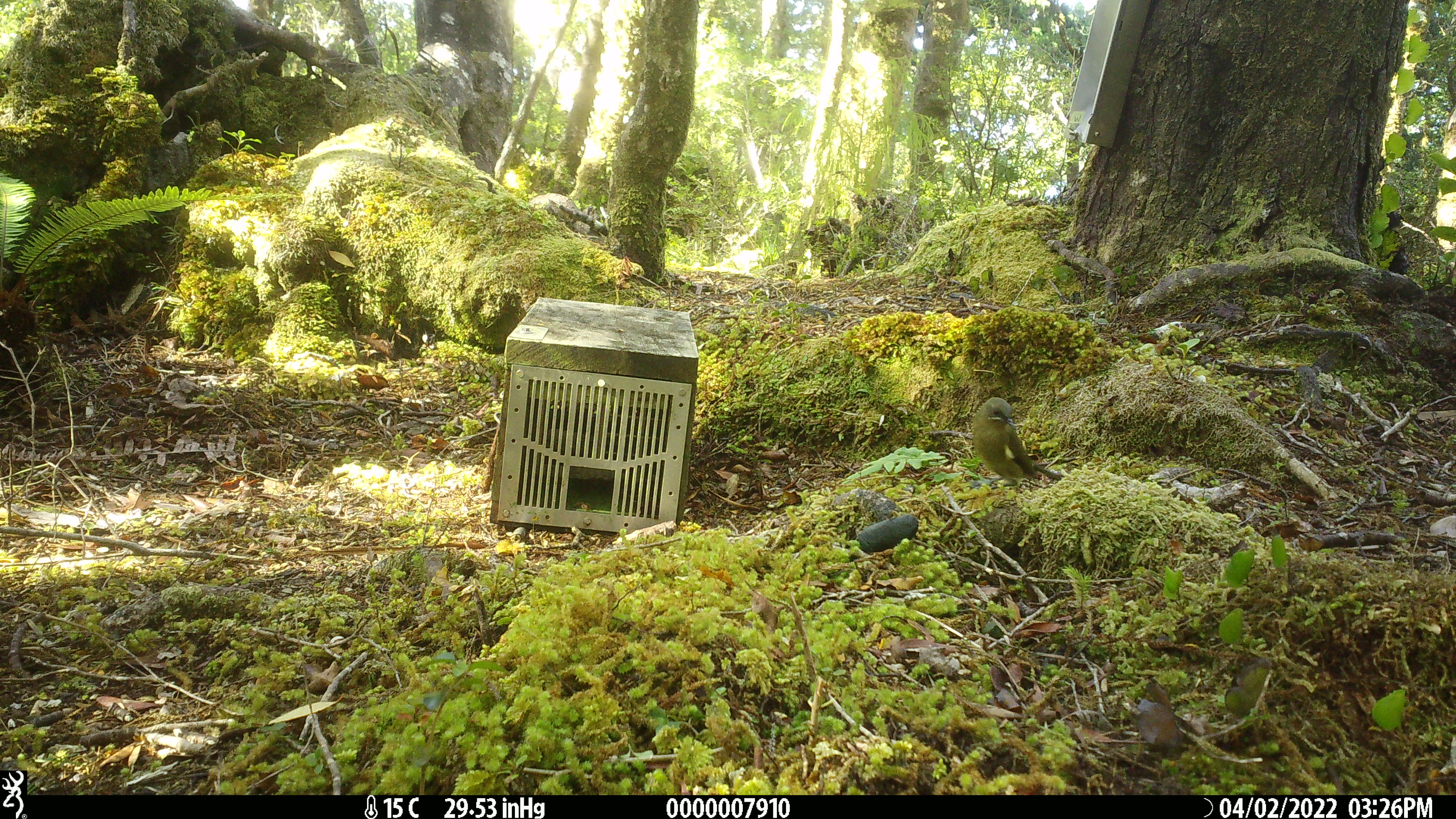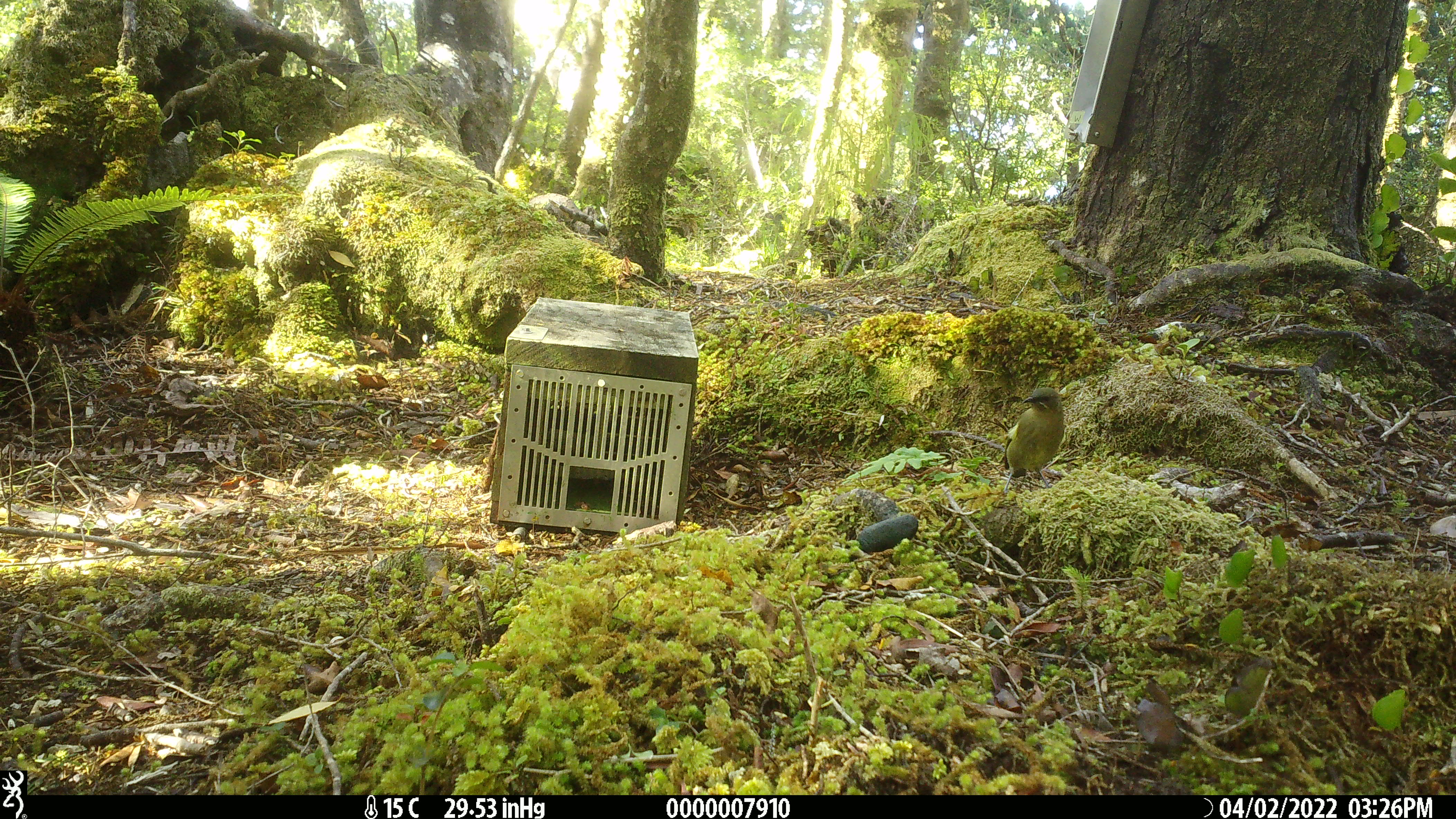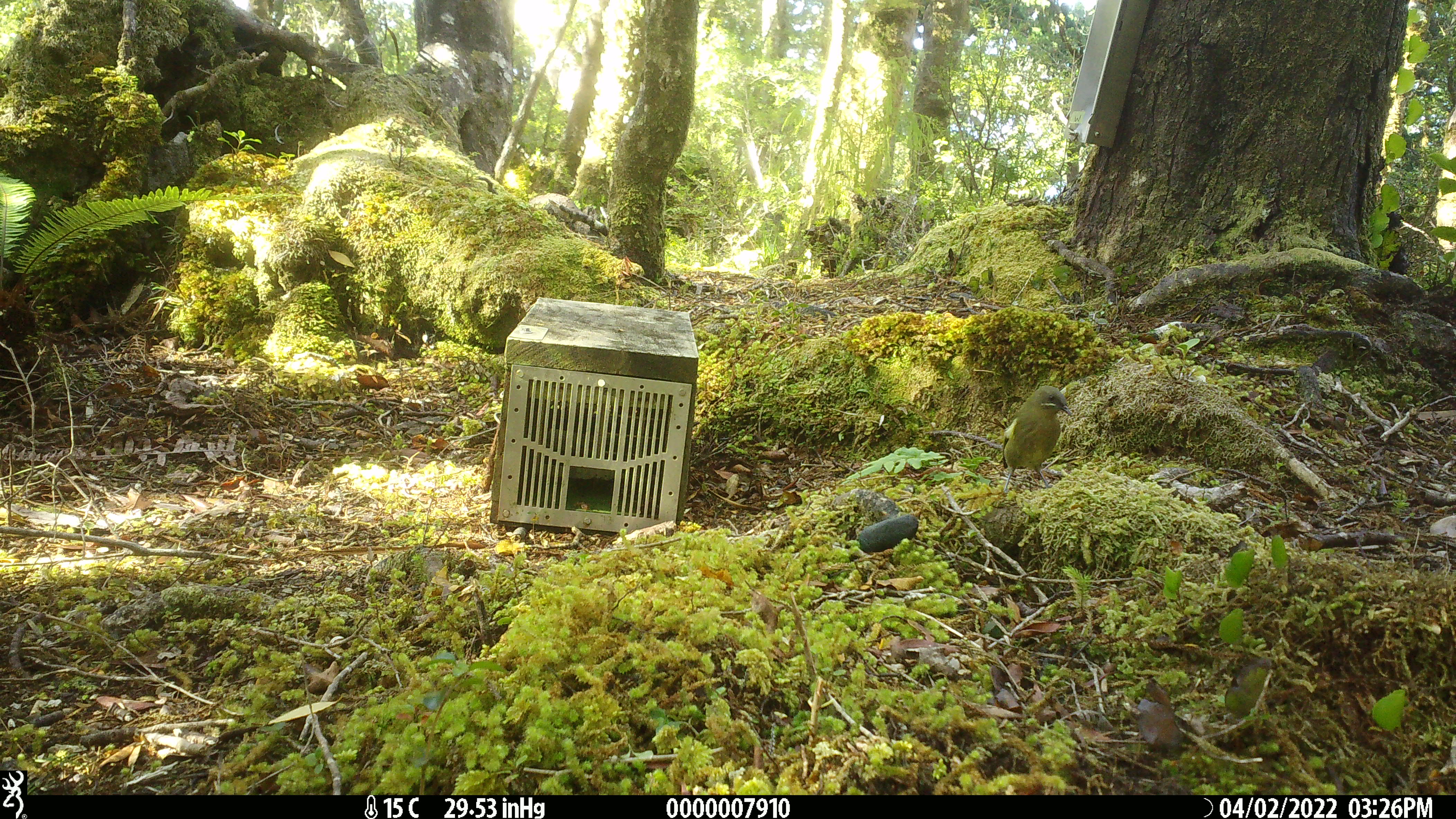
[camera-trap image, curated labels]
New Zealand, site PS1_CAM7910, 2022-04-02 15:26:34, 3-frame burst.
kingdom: Animalia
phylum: Chordata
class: Aves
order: Passeriformes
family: Meliphagidae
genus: Anthornis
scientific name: Anthornis melanura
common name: new zealand bellbird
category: bellbird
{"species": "bellbird (new zealand bellbird) (Anthornis melanura)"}